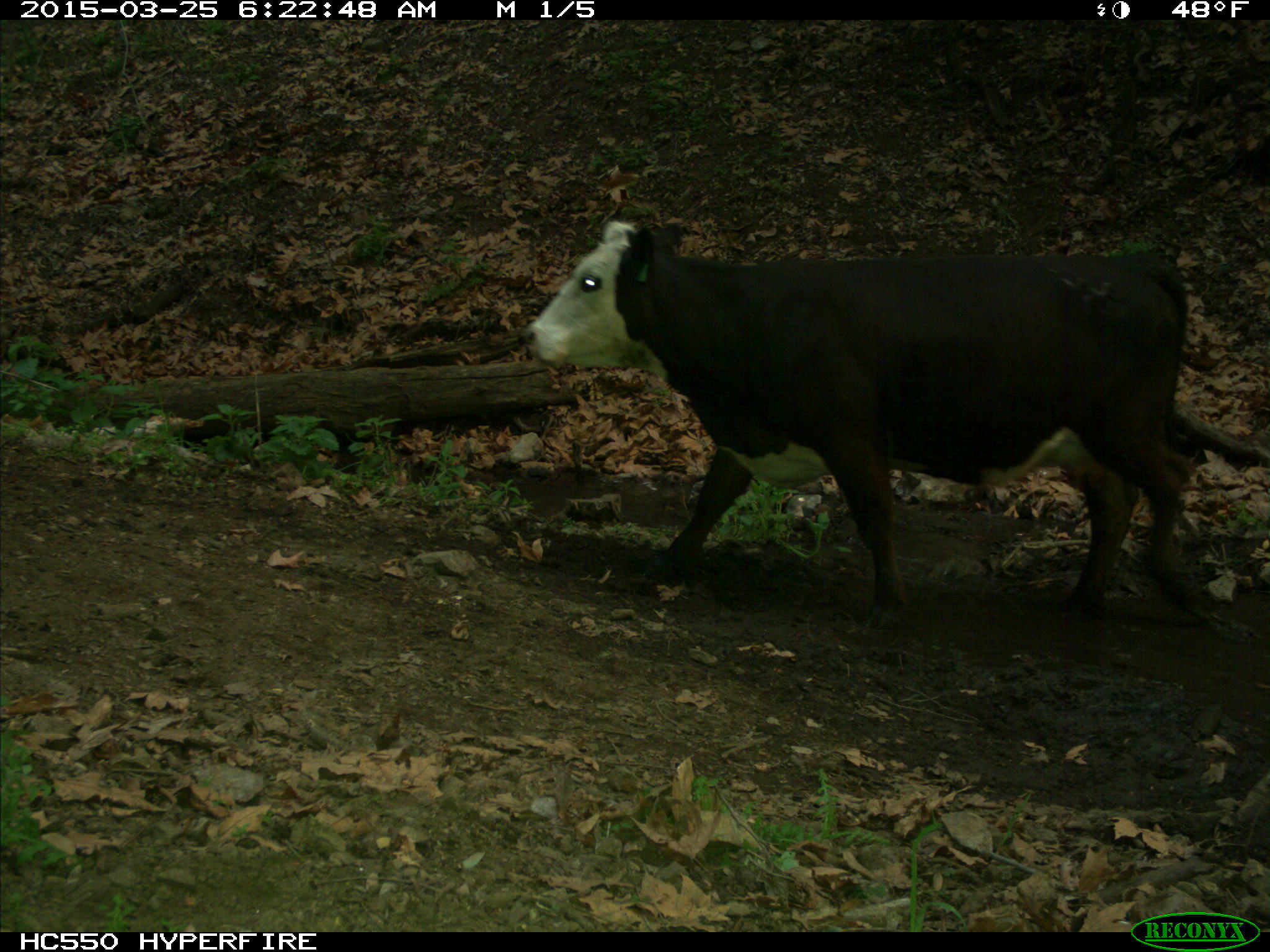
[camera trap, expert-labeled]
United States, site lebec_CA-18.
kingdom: Animalia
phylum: Chordata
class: Mammalia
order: Artiodactyla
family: Bovidae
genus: Bos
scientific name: Bos taurus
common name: domestic cow